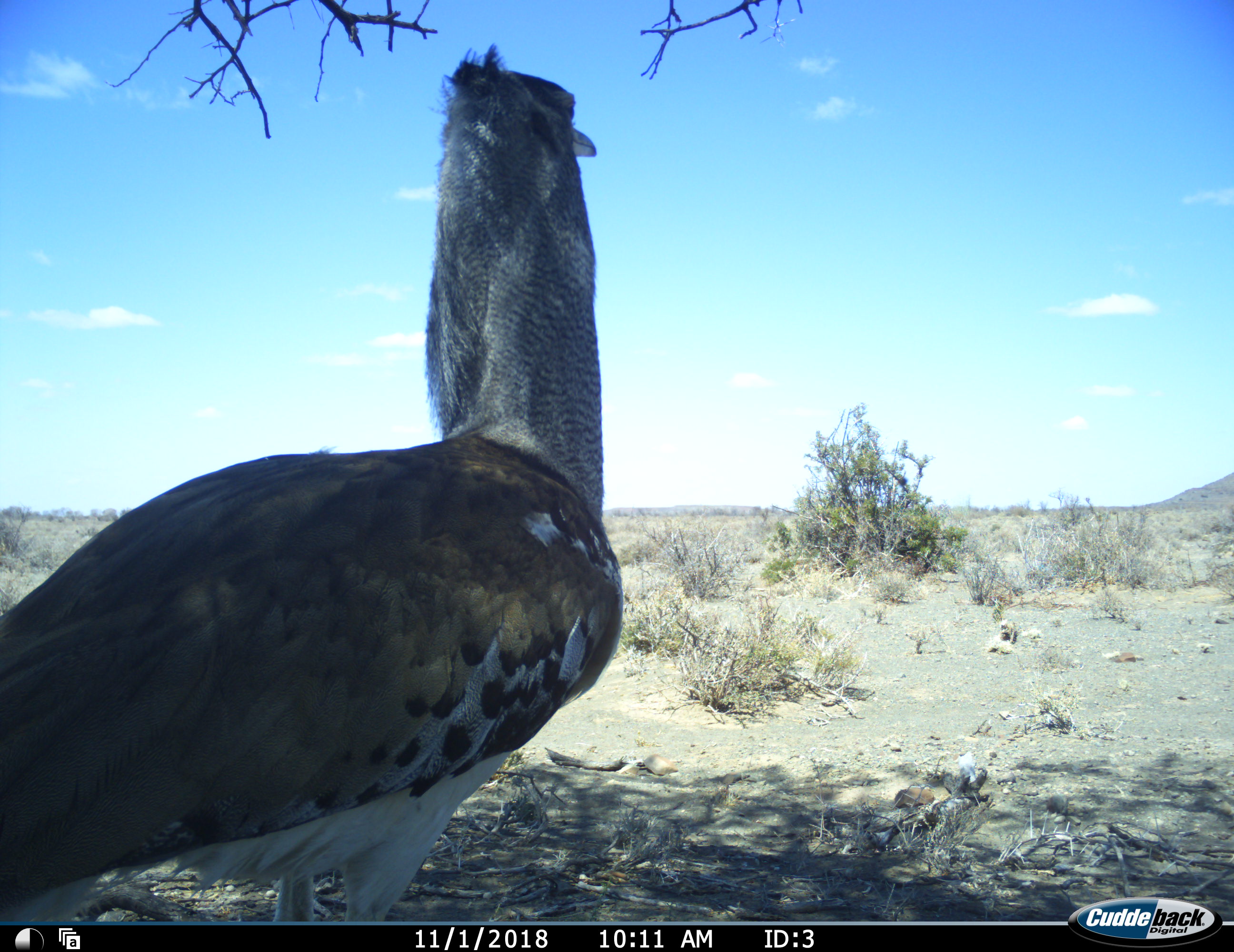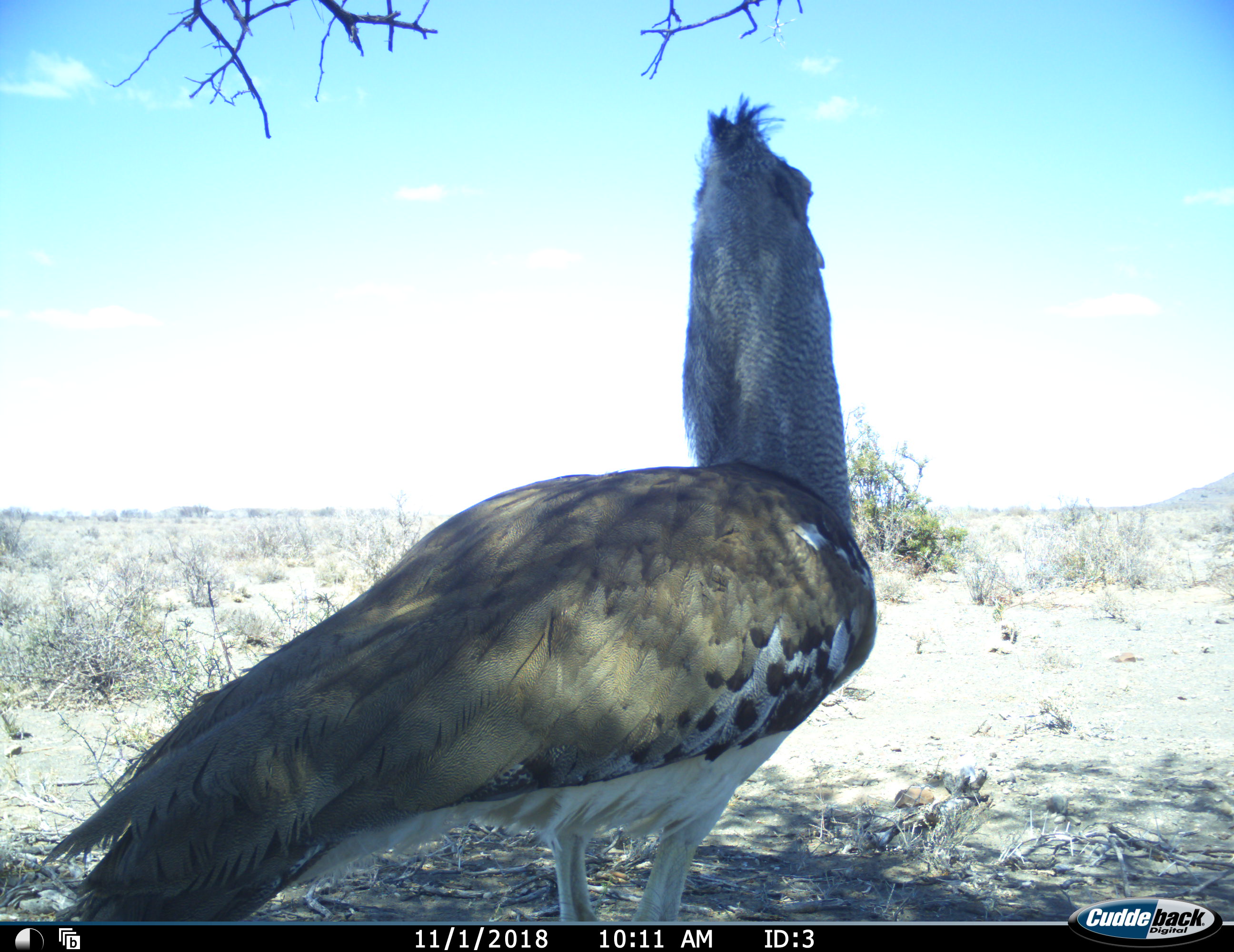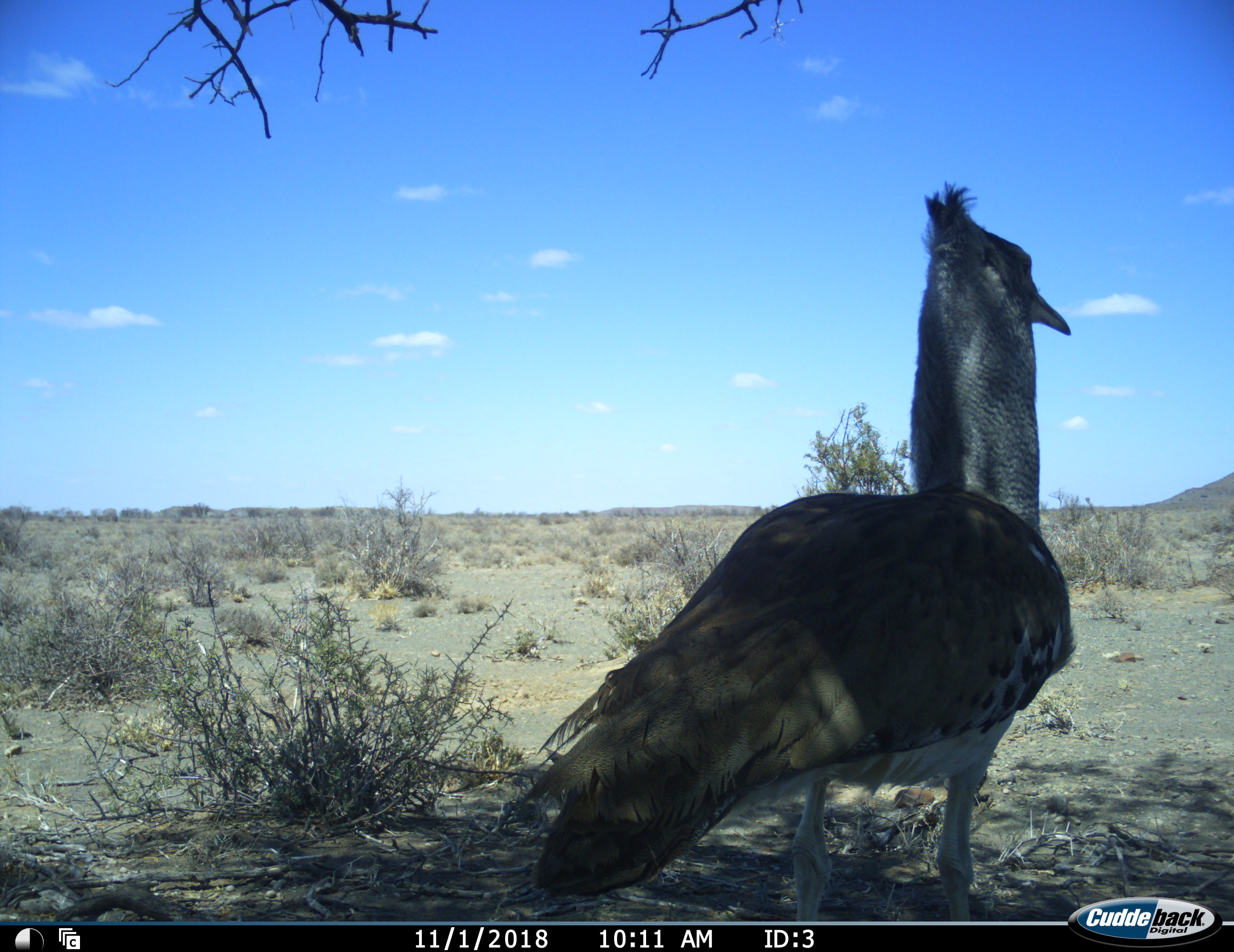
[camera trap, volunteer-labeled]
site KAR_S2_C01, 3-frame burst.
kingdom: Animalia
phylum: Chordata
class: Aves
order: Otidiformes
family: Otididae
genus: Ardeotis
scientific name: Ardeotis kori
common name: kori bustard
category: bustardkori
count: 1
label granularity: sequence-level